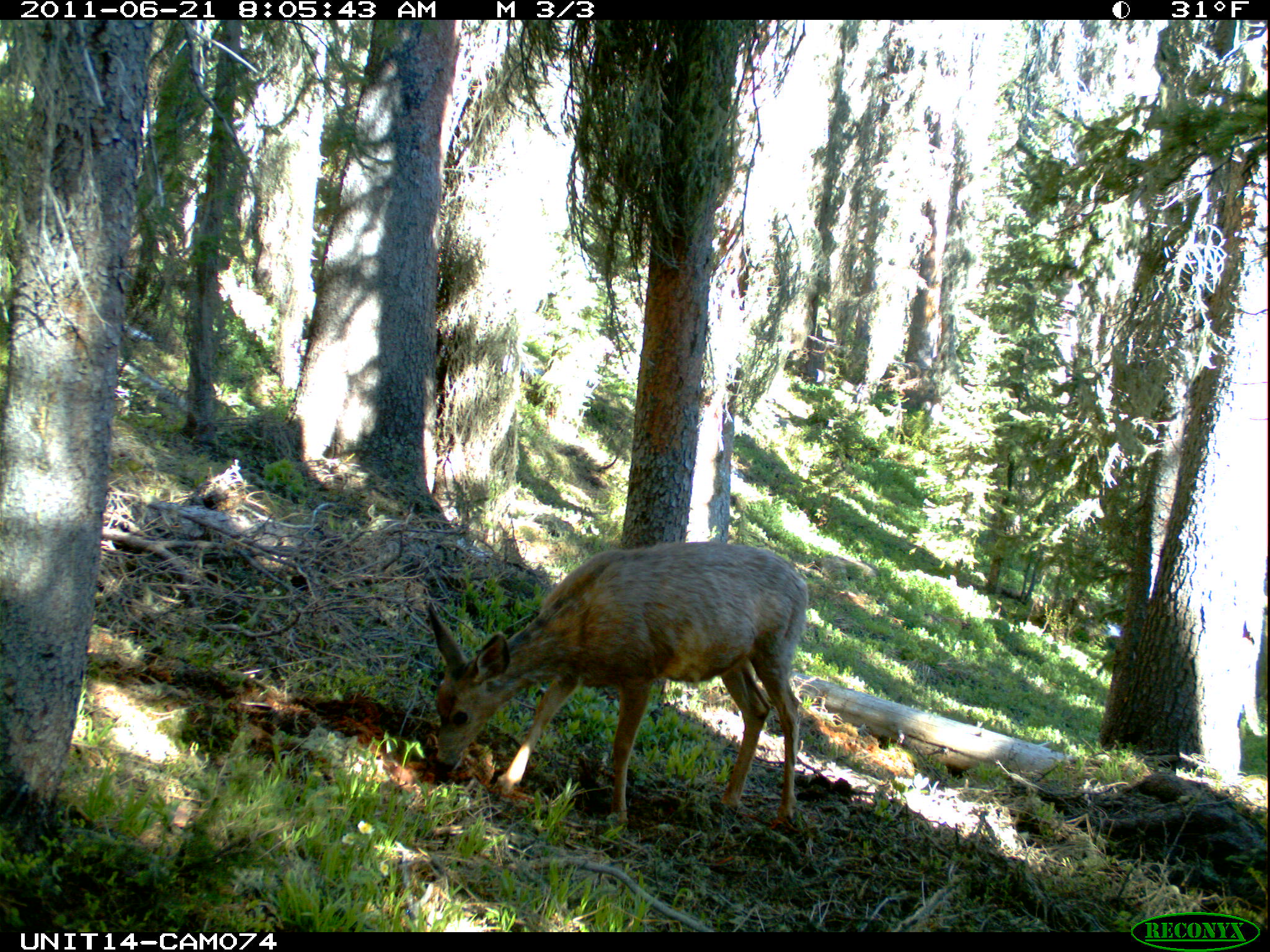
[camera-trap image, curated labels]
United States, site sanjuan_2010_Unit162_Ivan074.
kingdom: Animalia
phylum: Chordata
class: Mammalia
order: Artiodactyla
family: Cervidae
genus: Odocoileus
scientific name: Odocoileus hemionus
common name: mule deer